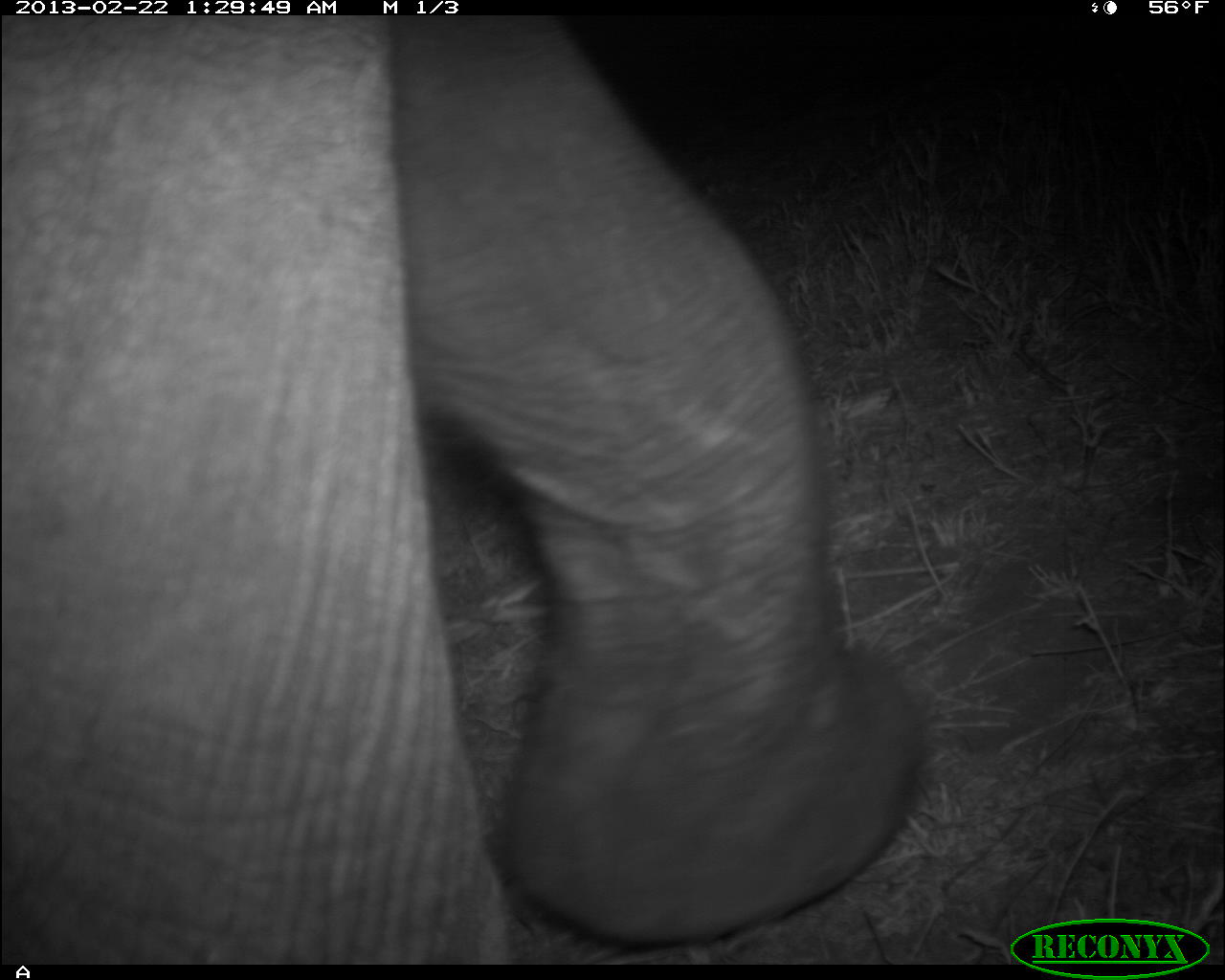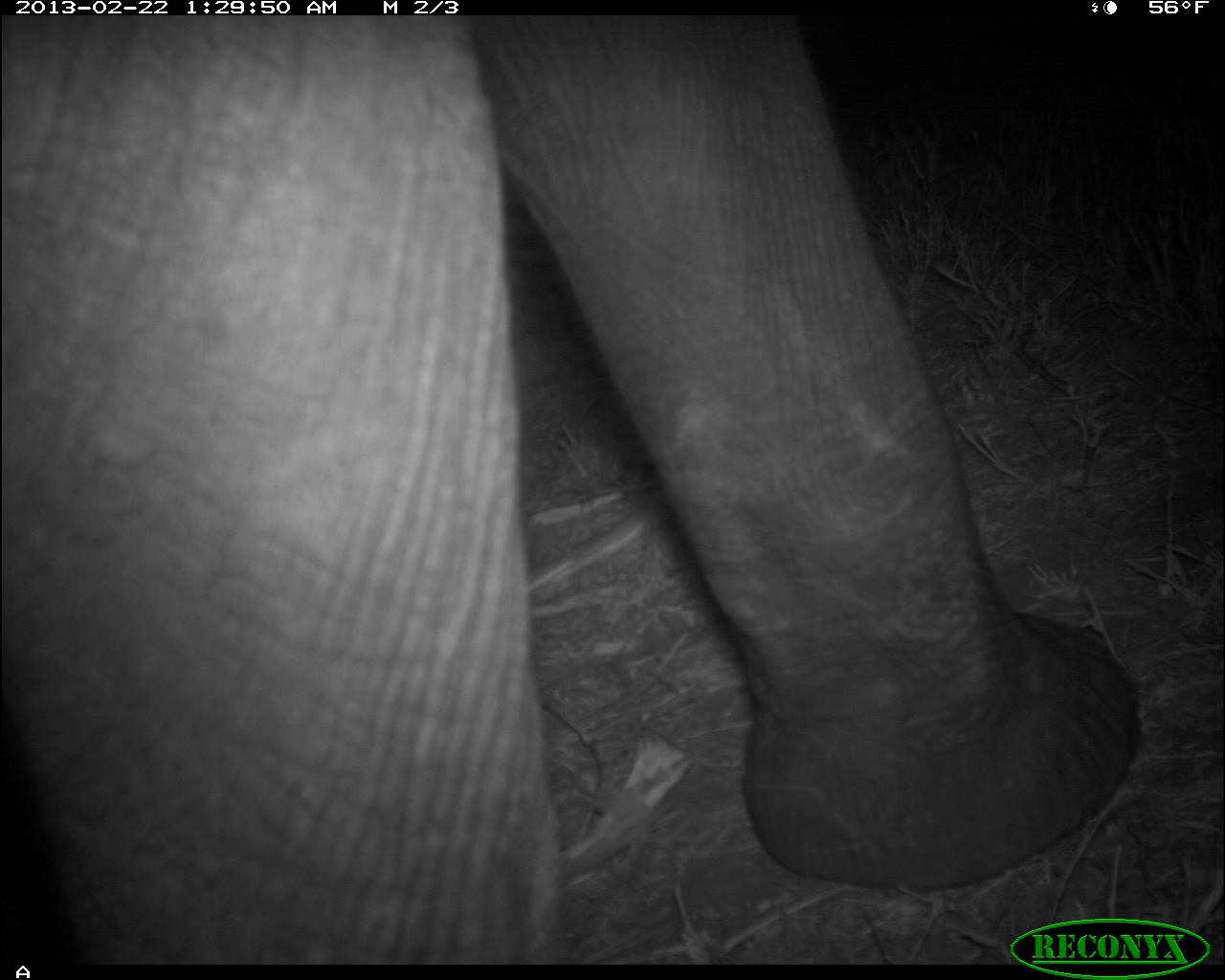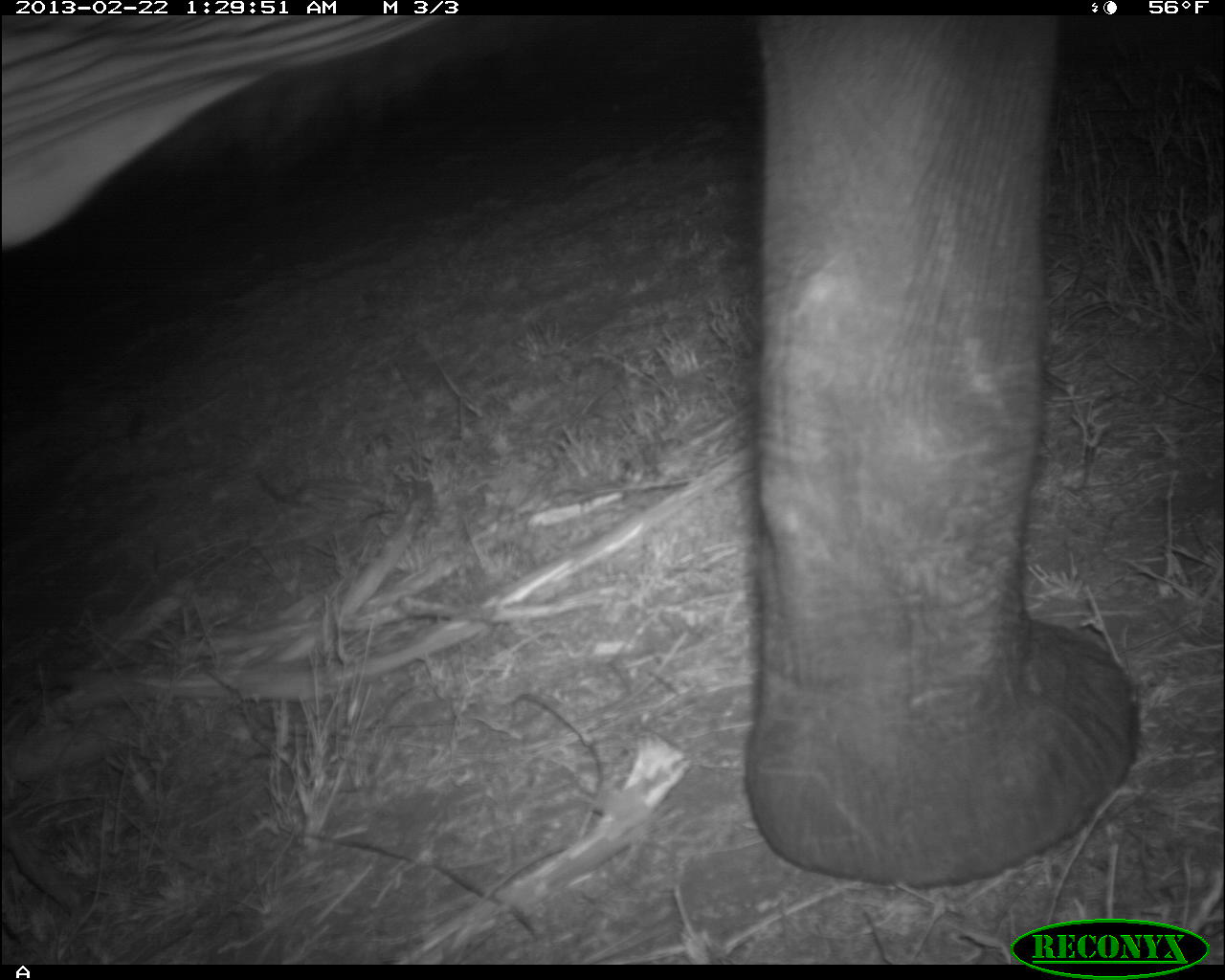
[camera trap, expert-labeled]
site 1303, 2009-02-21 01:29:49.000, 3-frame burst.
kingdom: Animalia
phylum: Chordata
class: Mammalia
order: Proboscidea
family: Elephantidae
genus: Loxodonta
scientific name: Loxodonta africana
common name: african bush elephant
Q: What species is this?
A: Loxodonta africana (african bush elephant).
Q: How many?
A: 1.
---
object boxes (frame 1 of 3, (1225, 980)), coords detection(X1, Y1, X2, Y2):
loxodonta africana: detection(0, 9, 928, 959)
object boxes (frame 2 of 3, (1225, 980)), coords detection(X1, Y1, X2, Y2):
loxodonta africana: detection(0, 11, 1136, 964)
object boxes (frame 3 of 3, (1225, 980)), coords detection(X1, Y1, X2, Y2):
loxodonta africana: detection(0, 17, 1145, 884)